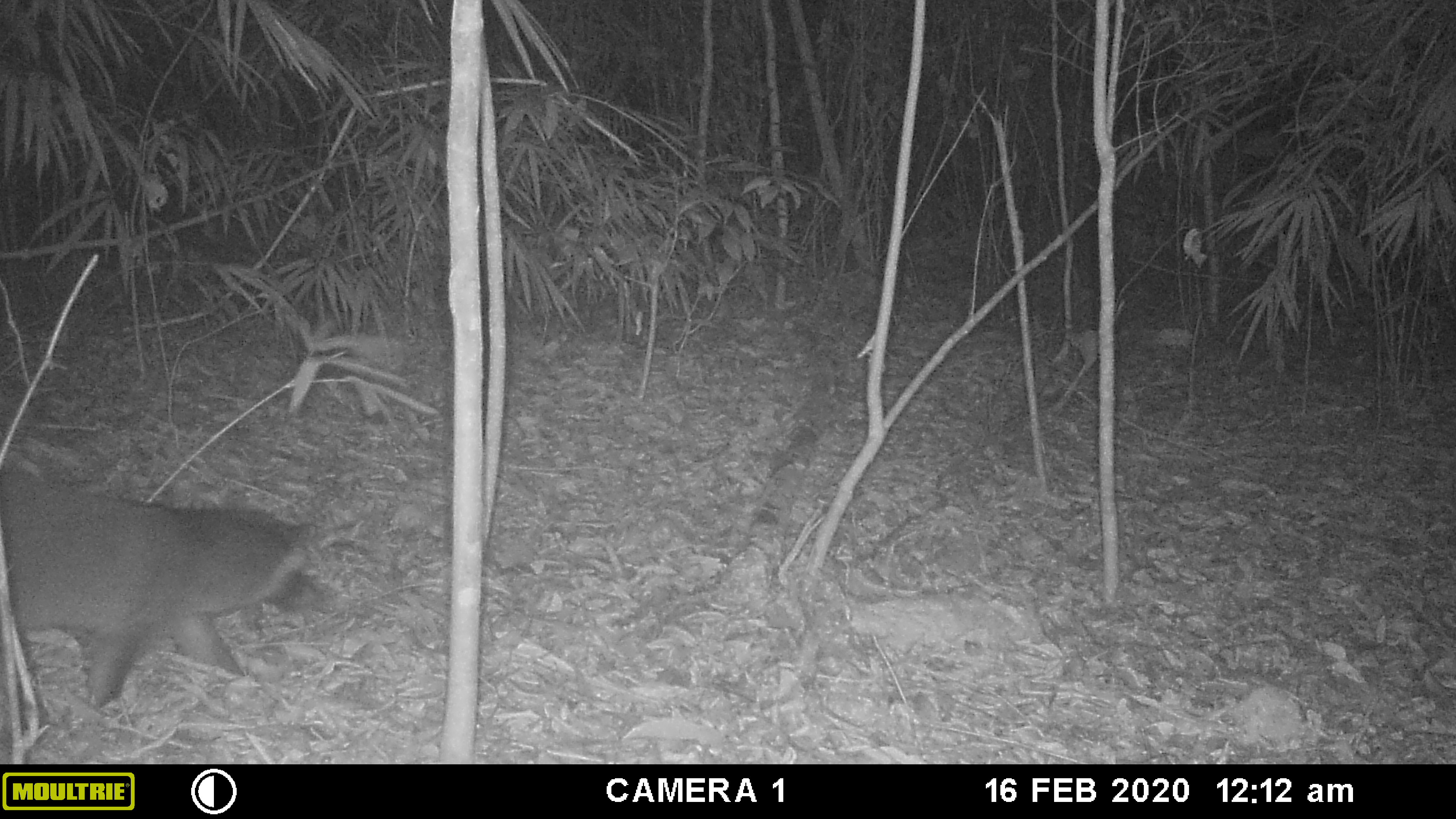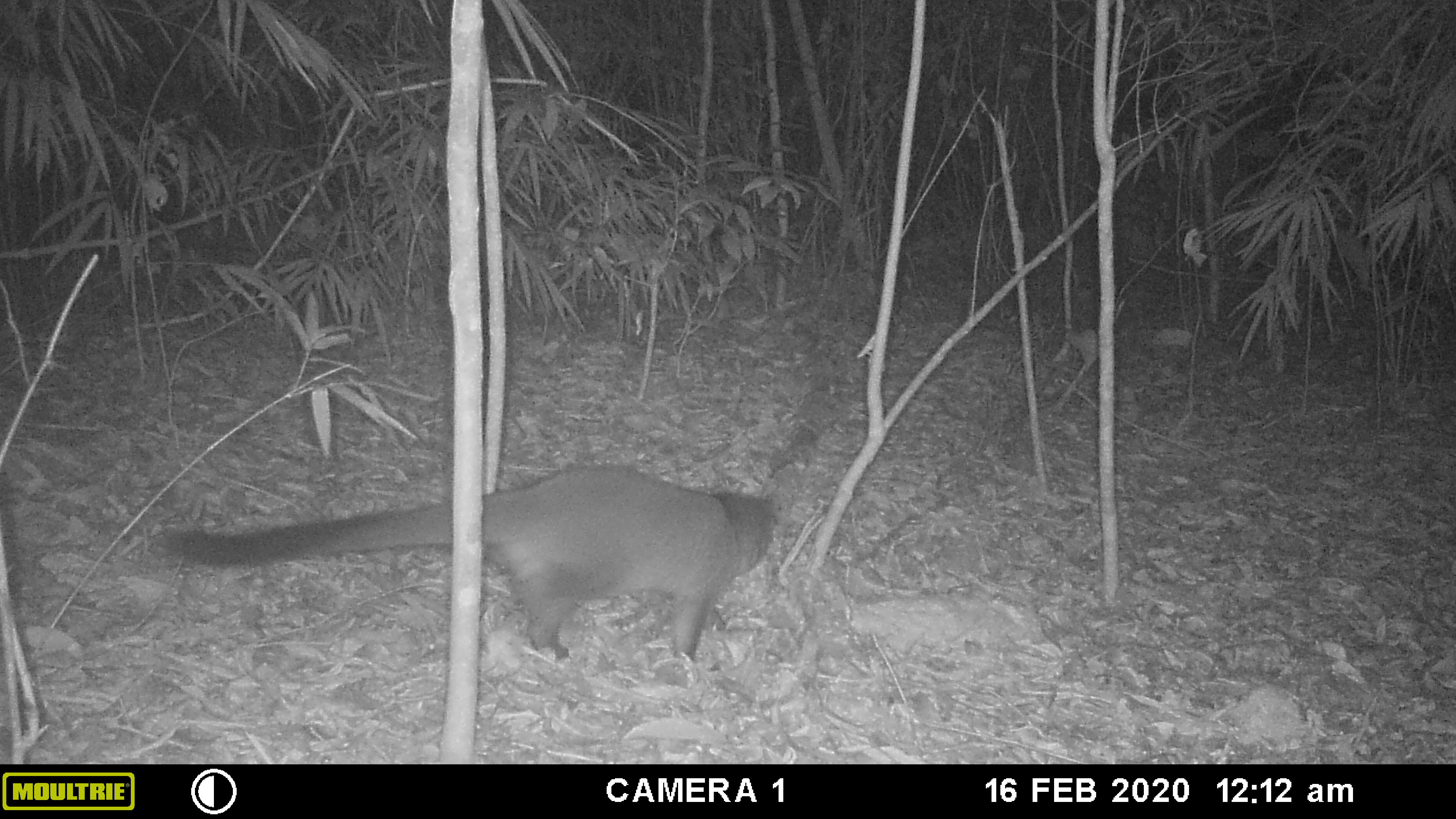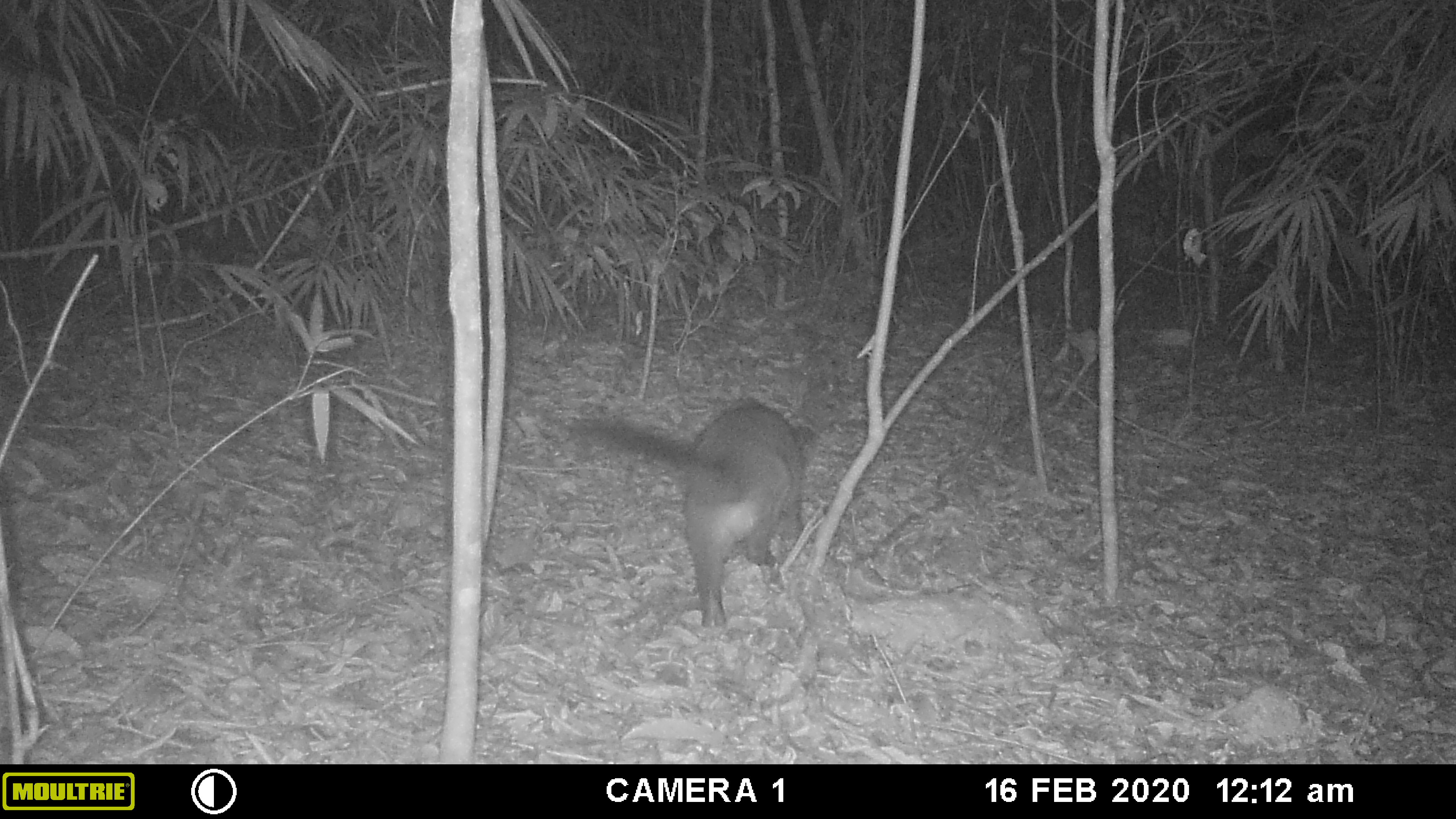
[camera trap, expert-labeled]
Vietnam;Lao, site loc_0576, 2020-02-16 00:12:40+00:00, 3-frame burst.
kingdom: Animalia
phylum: Chordata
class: Mammalia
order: Carnivora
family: Viverridae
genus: Paguma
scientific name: Paguma larvata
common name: masked palm civet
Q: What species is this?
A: Masked palm civet (Paguma larvata).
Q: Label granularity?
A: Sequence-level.